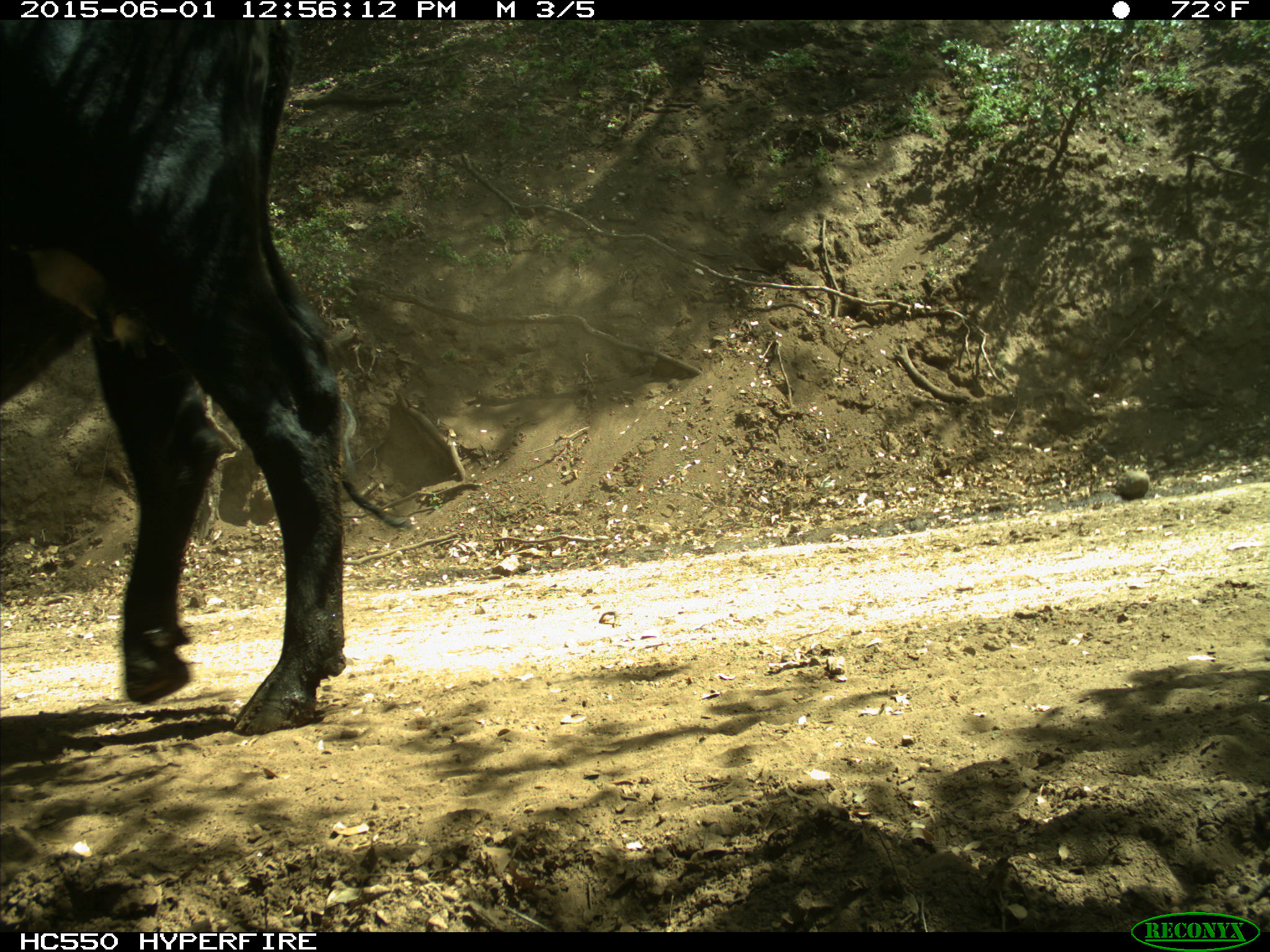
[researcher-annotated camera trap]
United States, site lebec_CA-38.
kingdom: Animalia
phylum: Chordata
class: Mammalia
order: Artiodactyla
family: Bovidae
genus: Bos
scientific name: Bos taurus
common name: domestic cow